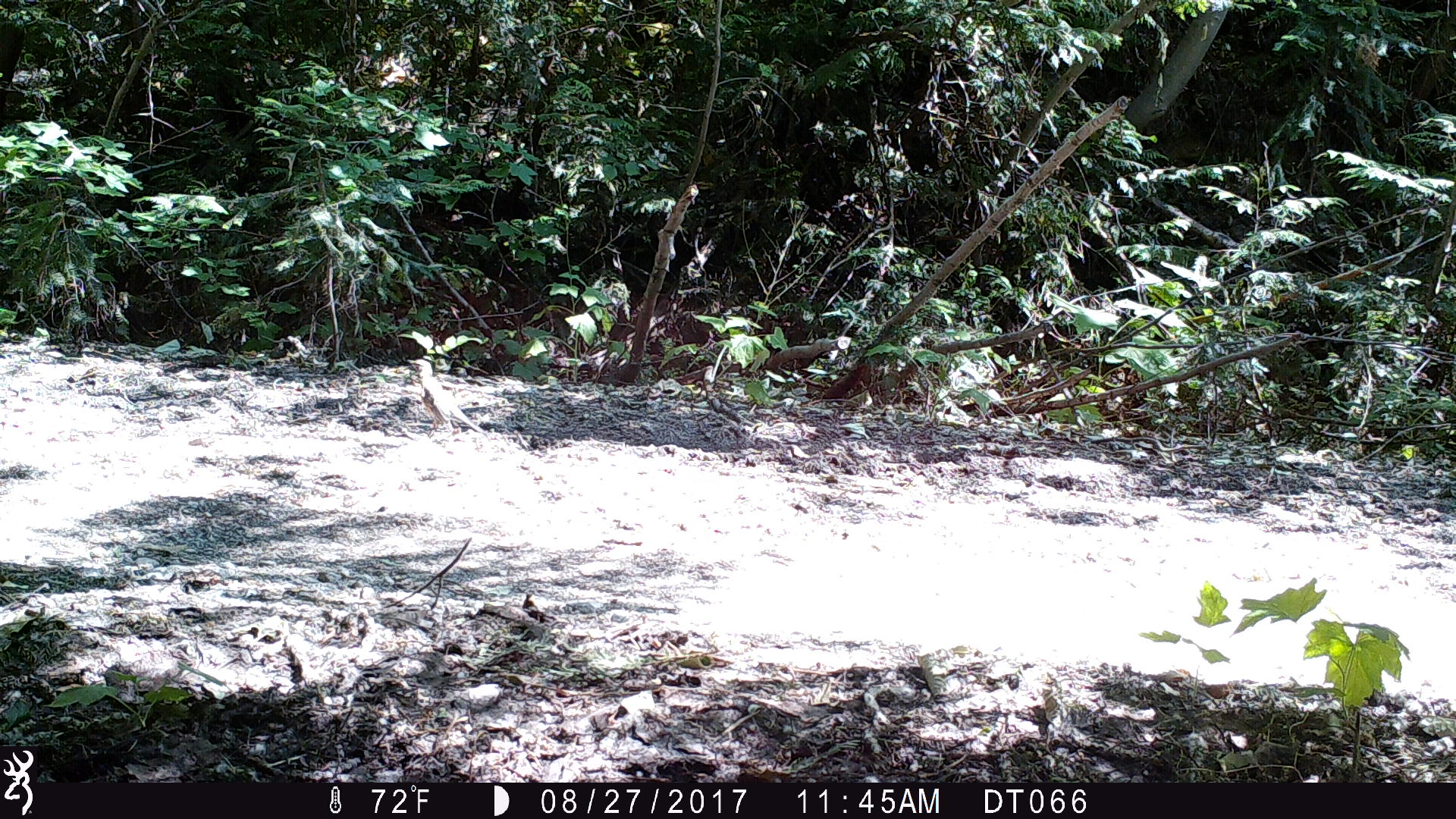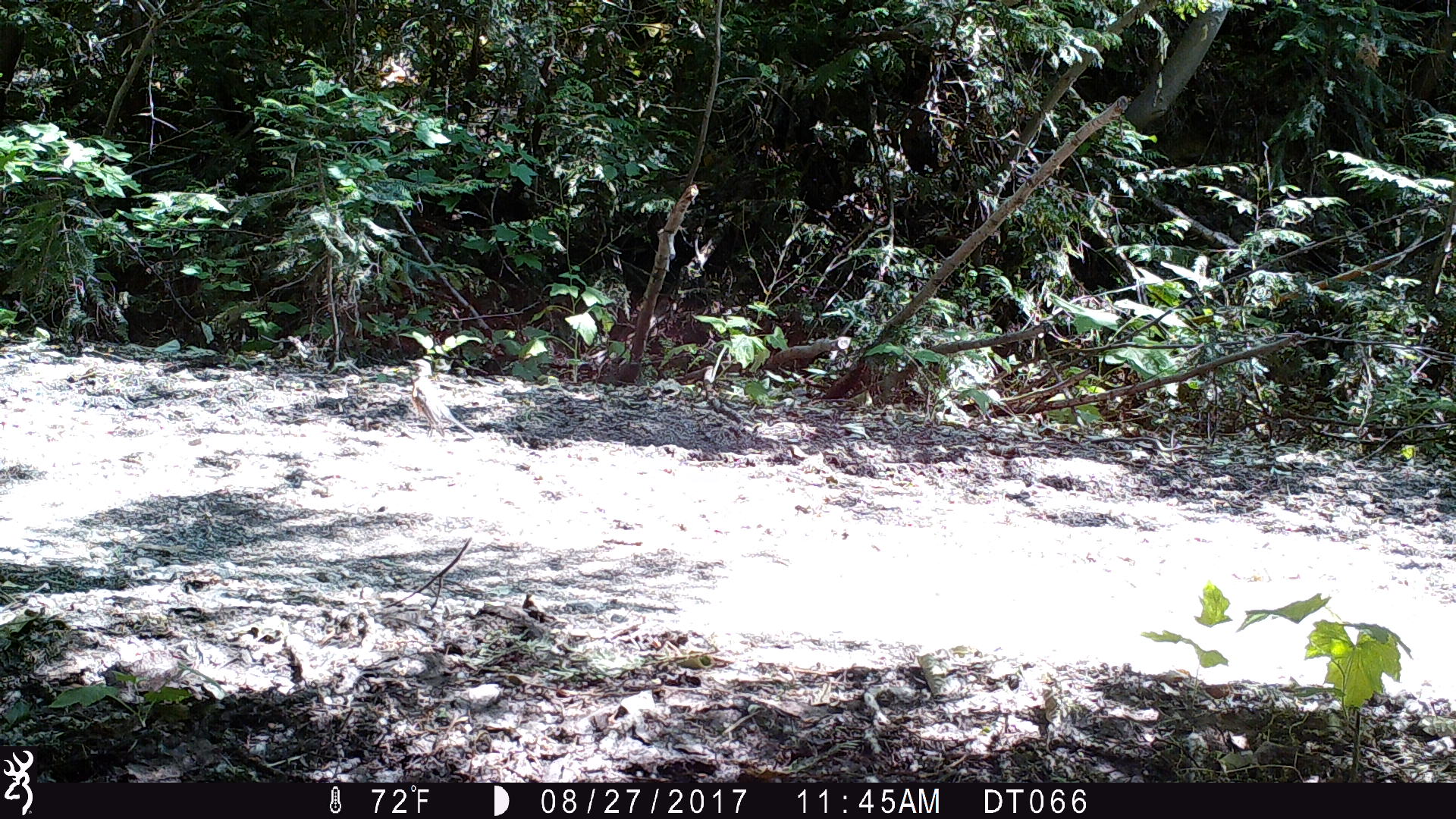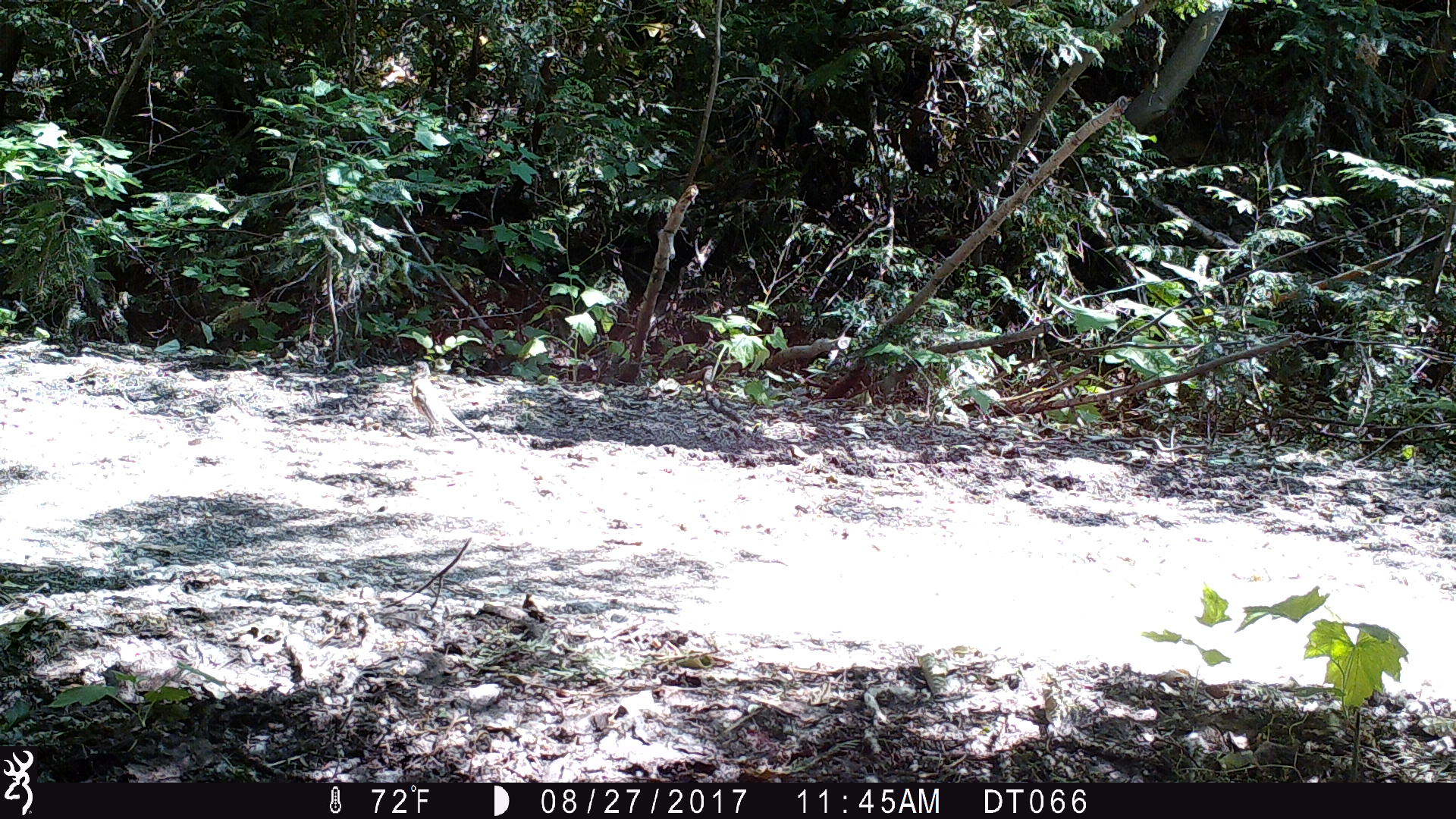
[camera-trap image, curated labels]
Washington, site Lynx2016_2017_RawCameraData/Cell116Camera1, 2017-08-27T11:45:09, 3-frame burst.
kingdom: Animalia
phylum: Chordata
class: Aves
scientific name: Aves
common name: birds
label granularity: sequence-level